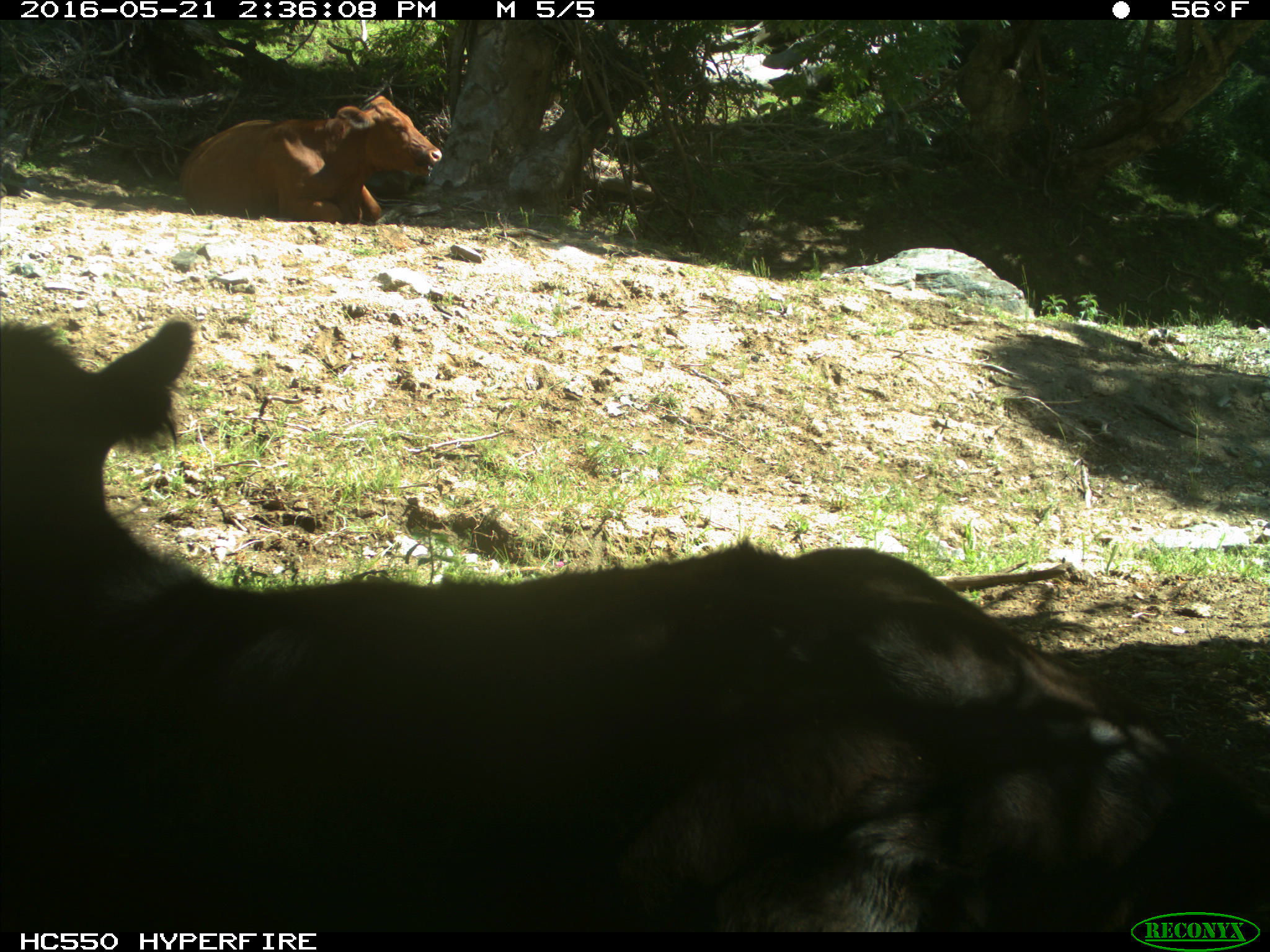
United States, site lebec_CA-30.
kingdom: Animalia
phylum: Chordata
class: Mammalia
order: Artiodactyla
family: Bovidae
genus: Bos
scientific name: Bos taurus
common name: domestic cow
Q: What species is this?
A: Bos taurus (domestic cow).